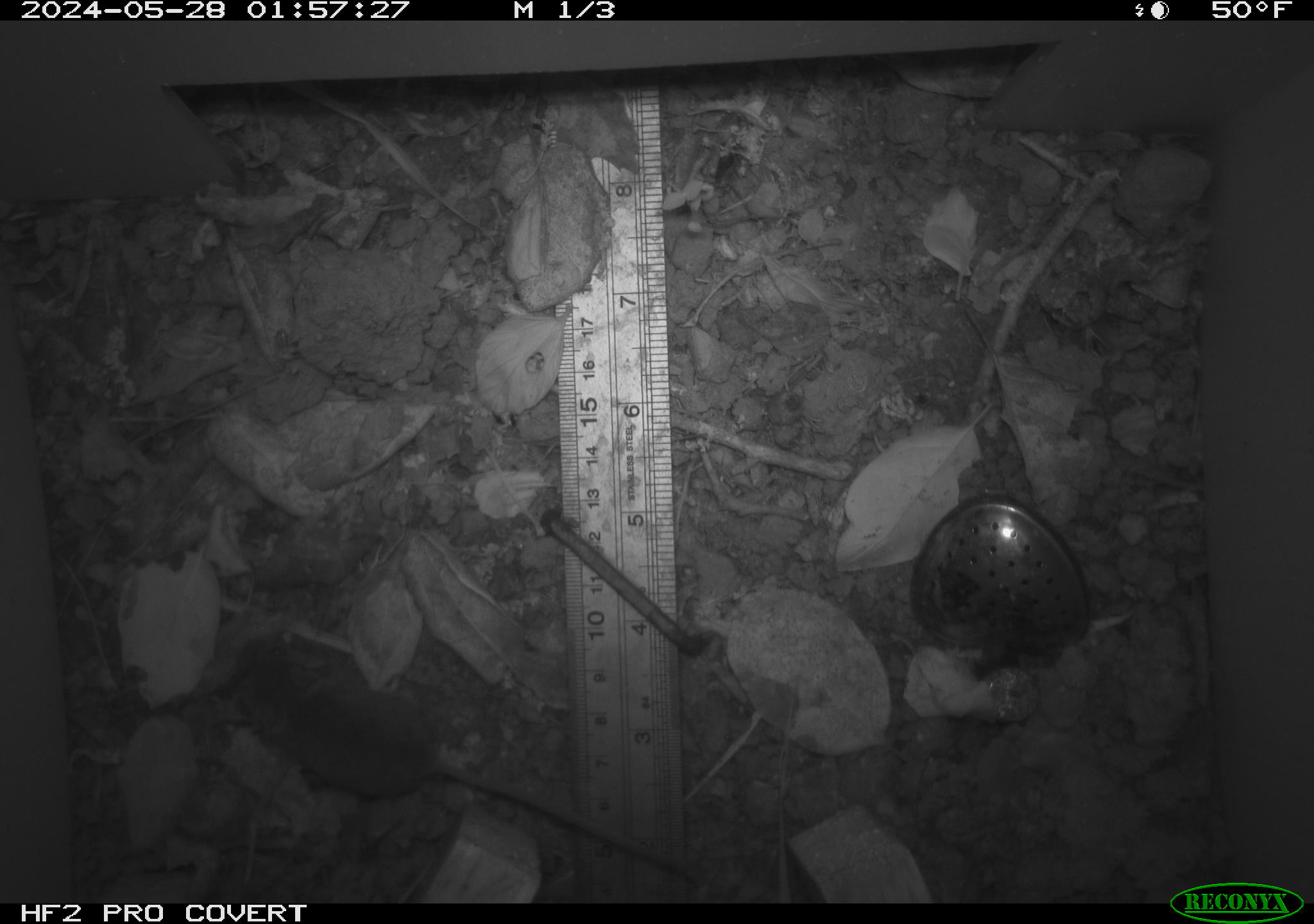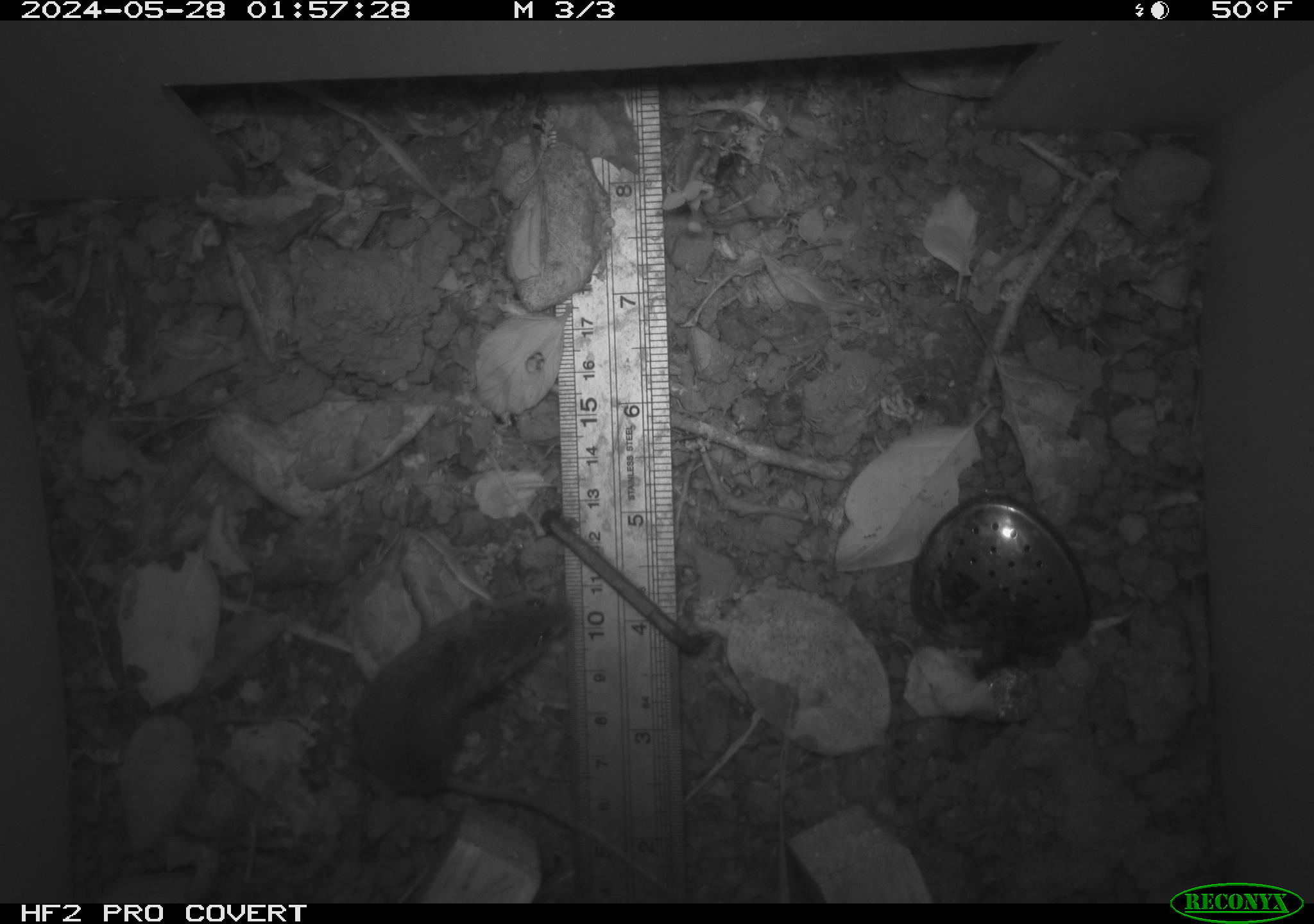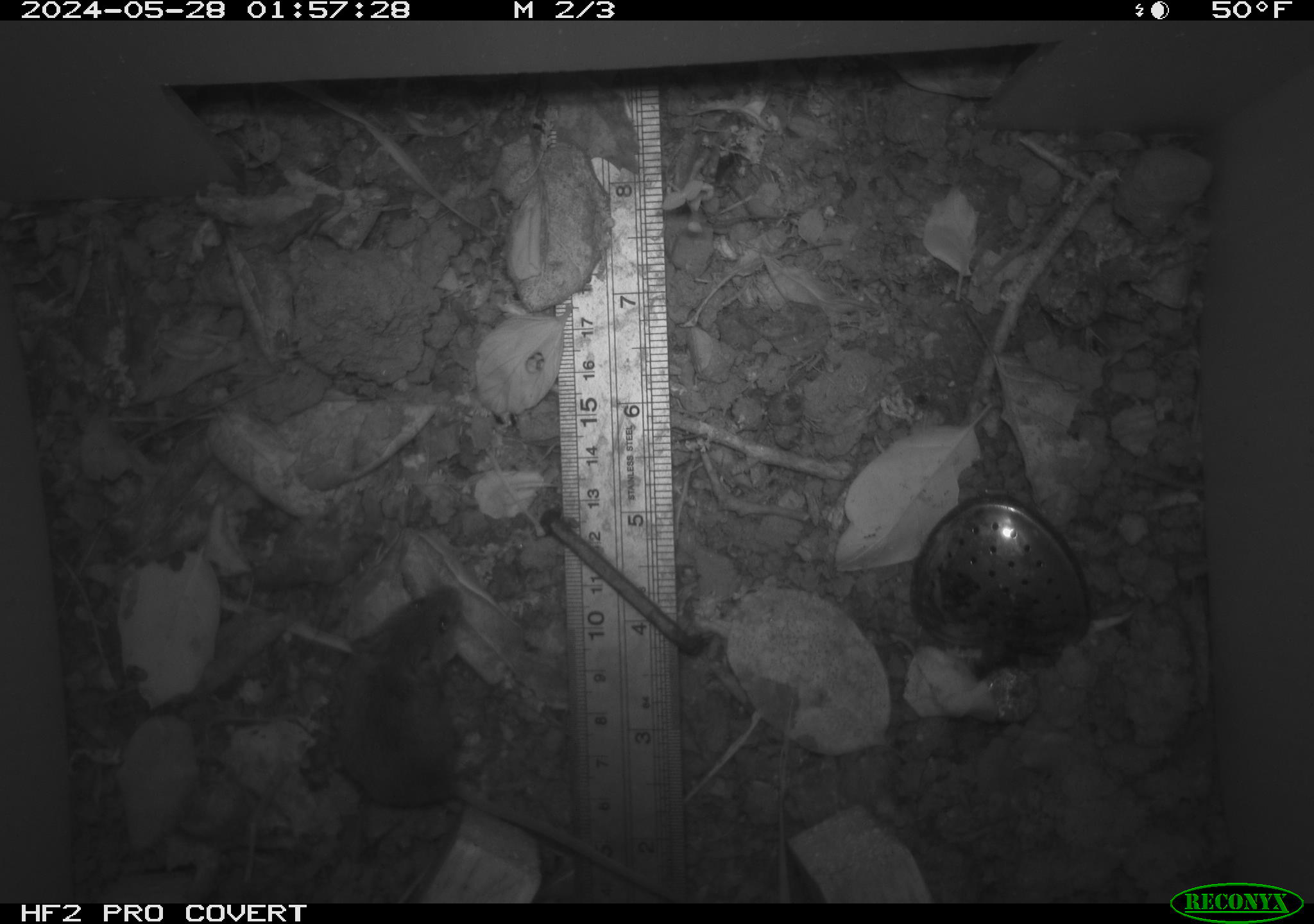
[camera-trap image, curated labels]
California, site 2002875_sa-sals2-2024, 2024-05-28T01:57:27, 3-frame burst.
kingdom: Animalia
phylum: Chordata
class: Mammalia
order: Rodentia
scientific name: Rodentia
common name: mouse species